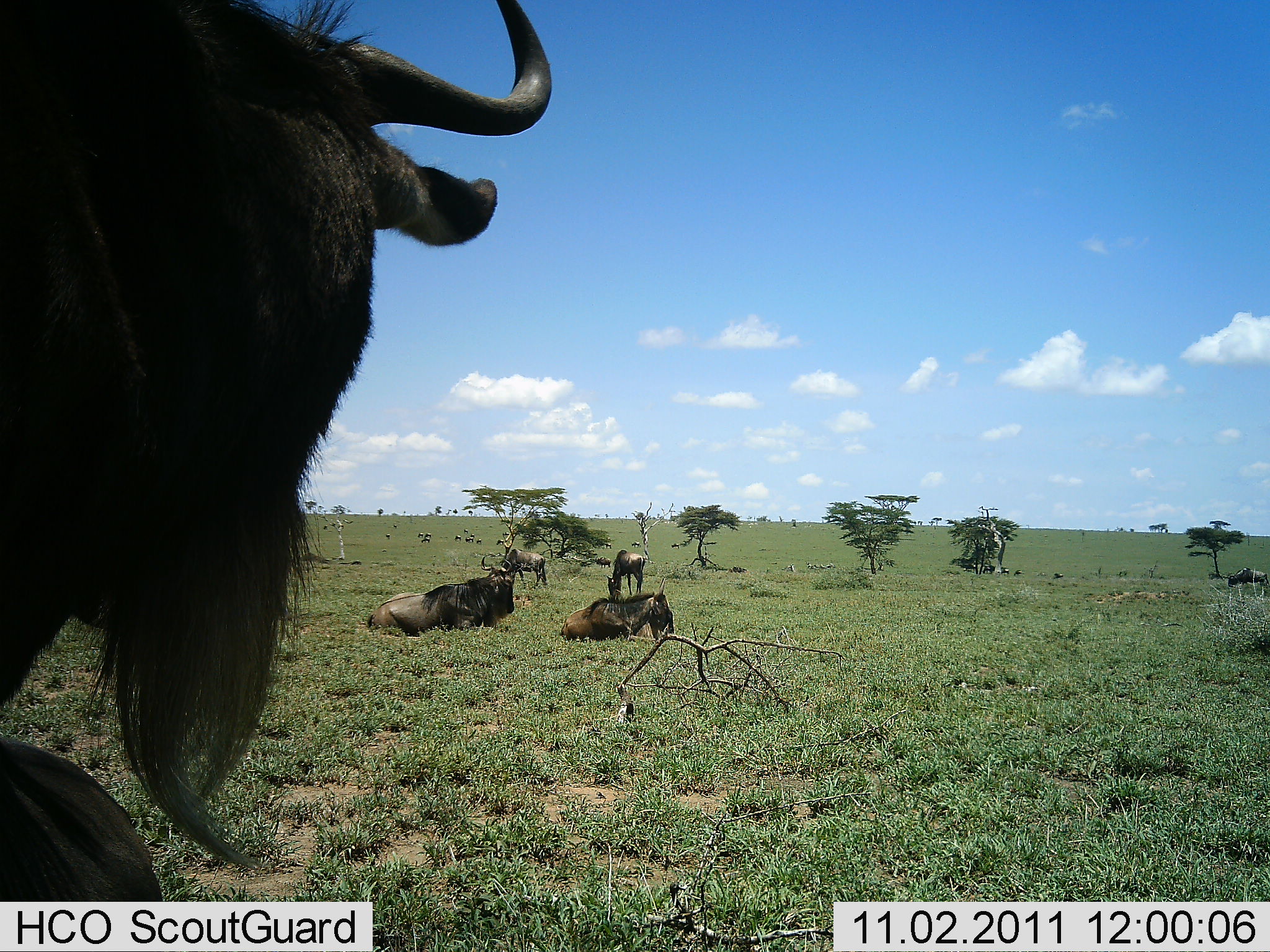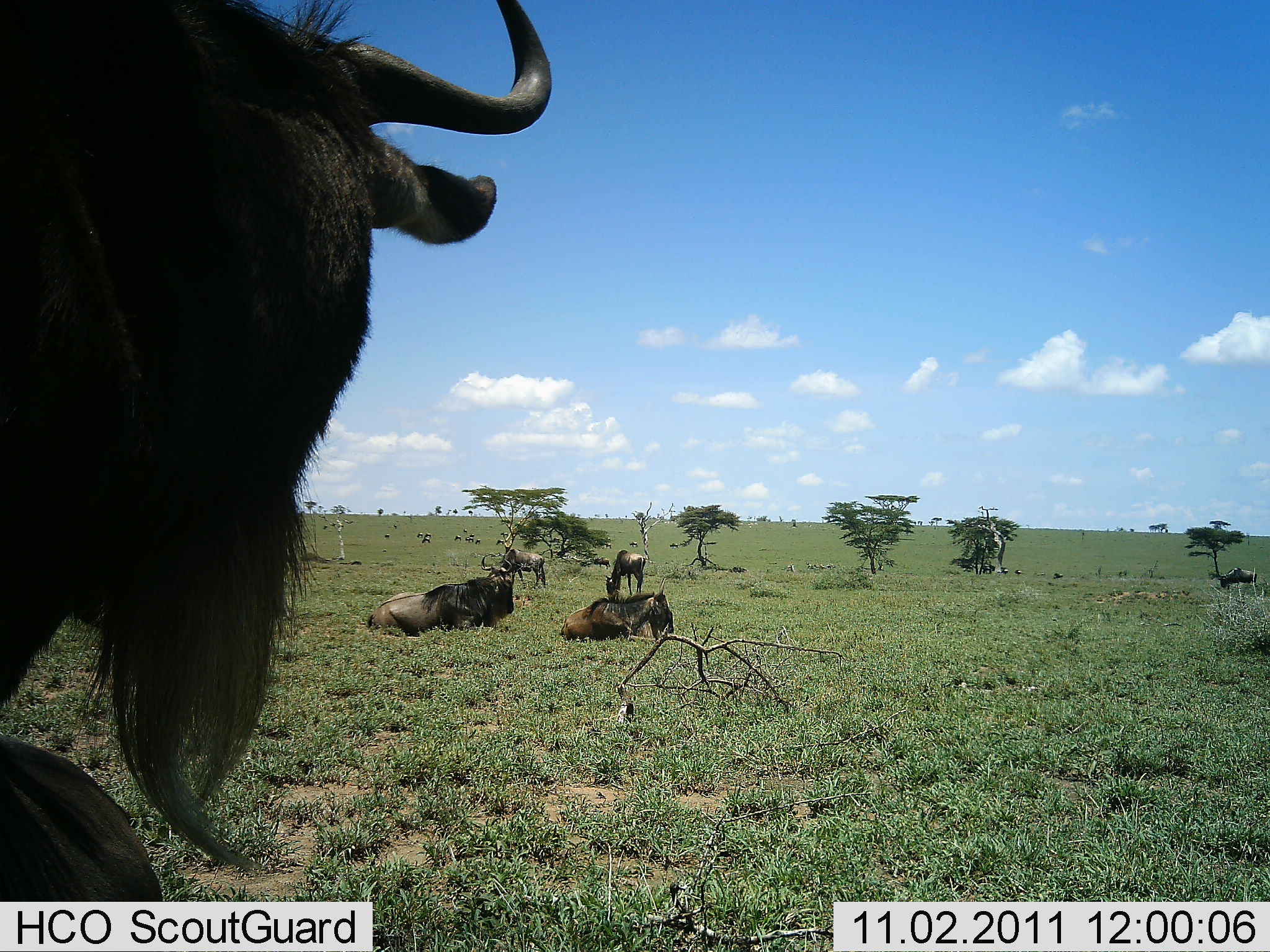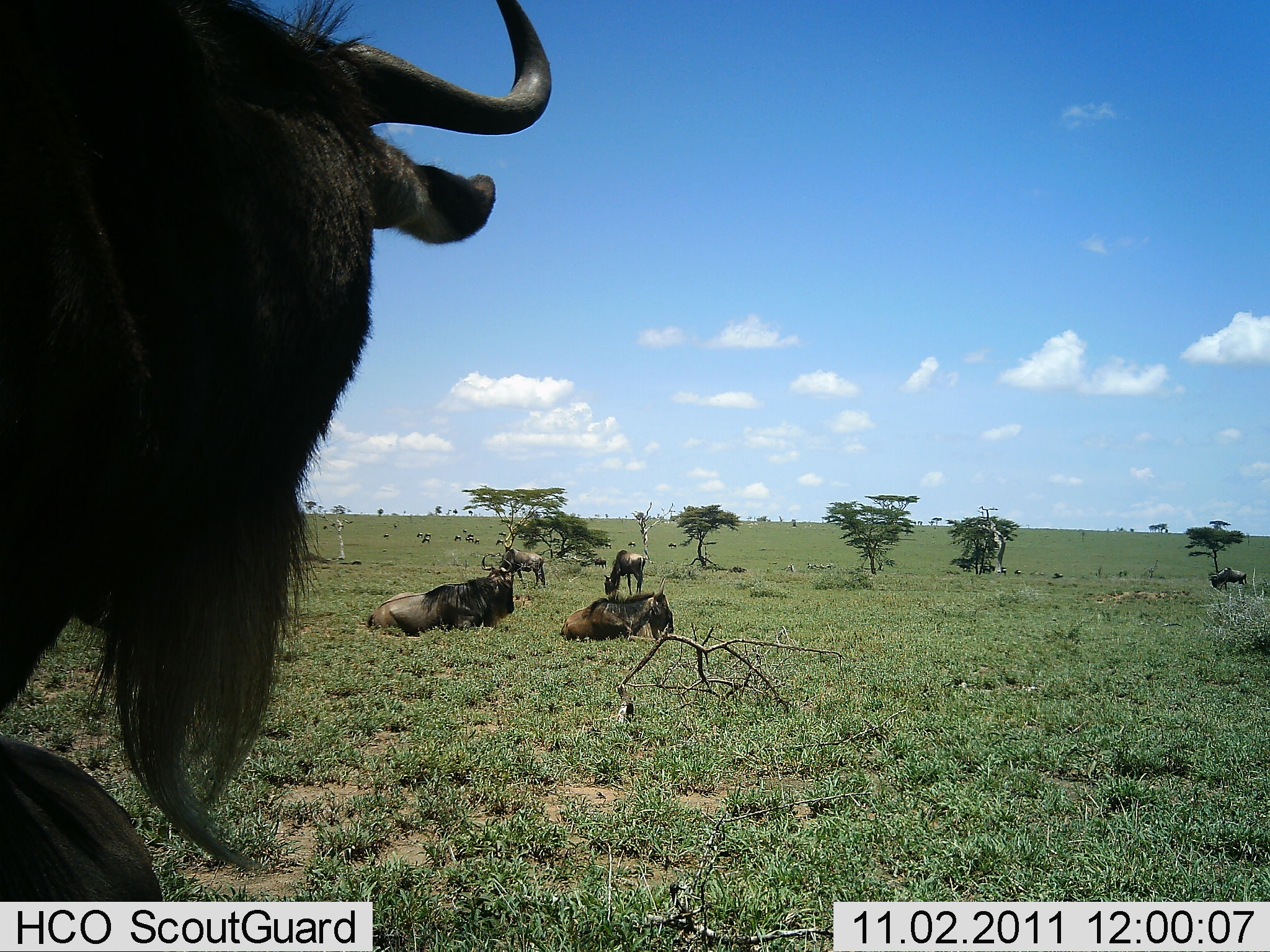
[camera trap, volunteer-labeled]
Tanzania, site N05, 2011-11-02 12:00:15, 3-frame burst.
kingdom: Animalia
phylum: Chordata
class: Mammalia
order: Artiodactyla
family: Bovidae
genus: Connochaetes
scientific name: Connochaetes taurinus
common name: blue wildebeest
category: wildebeest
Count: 6.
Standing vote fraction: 71%.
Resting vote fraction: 93%.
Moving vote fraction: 14%.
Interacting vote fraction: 0%.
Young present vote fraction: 0%.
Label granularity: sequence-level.